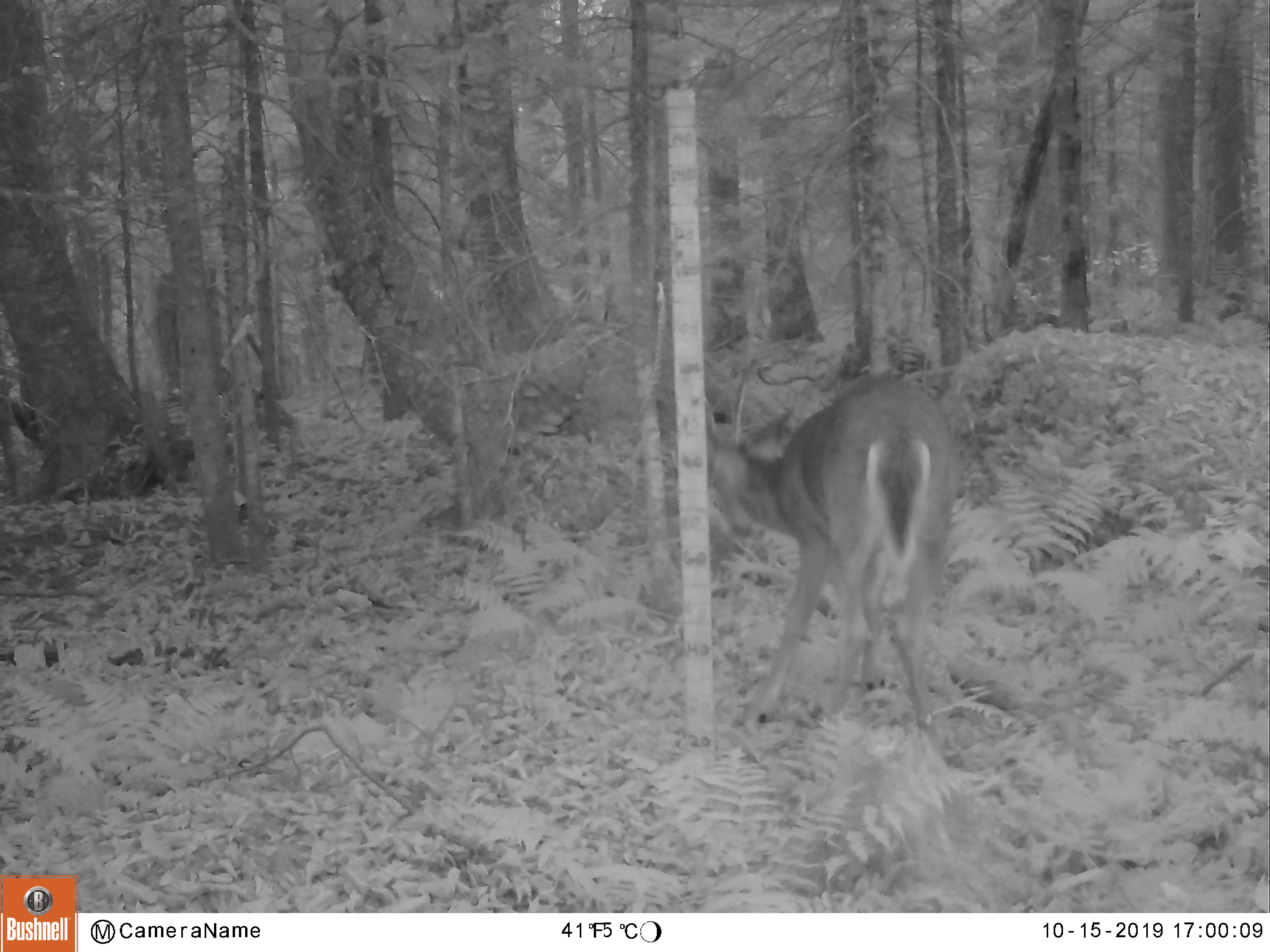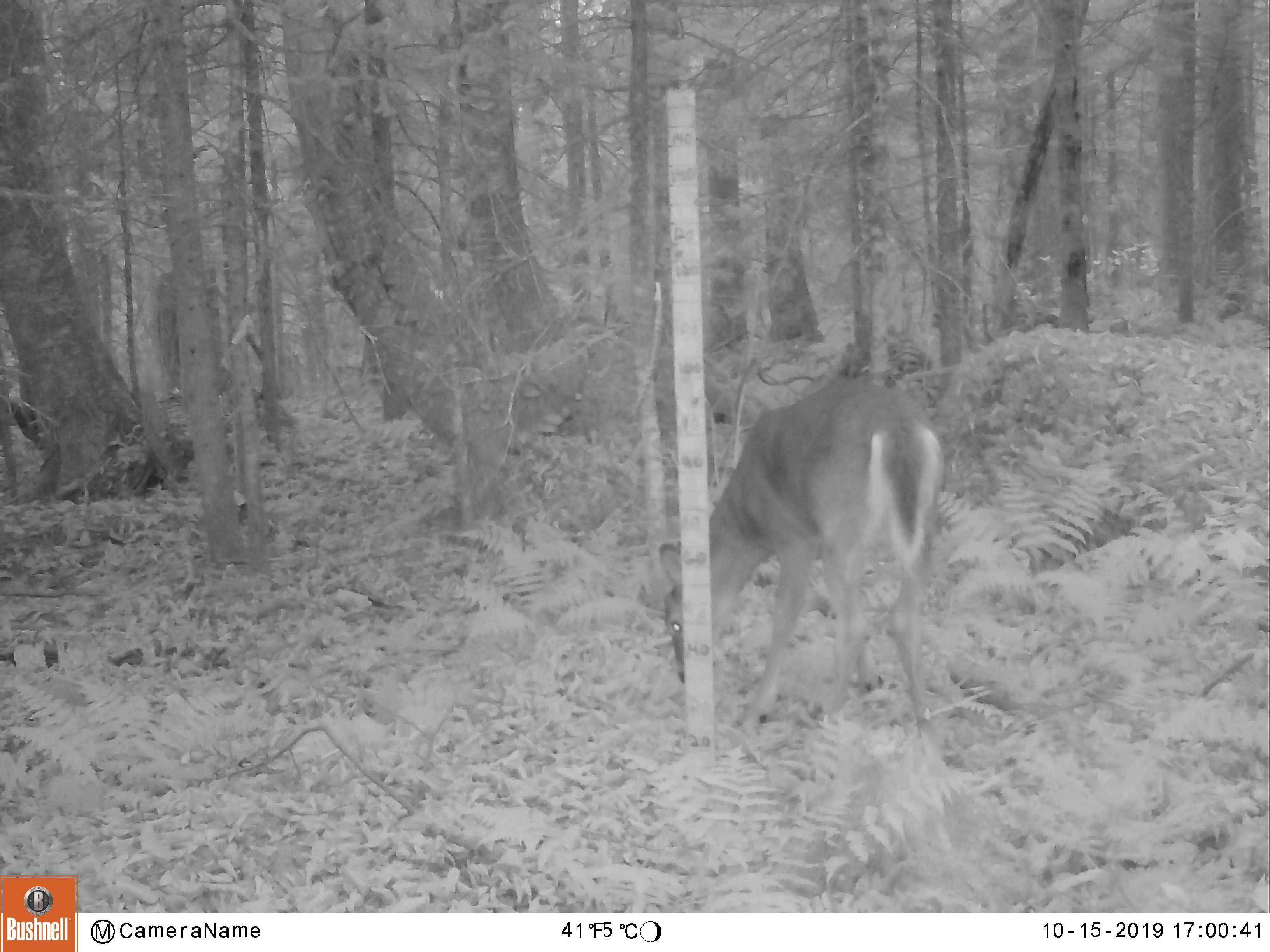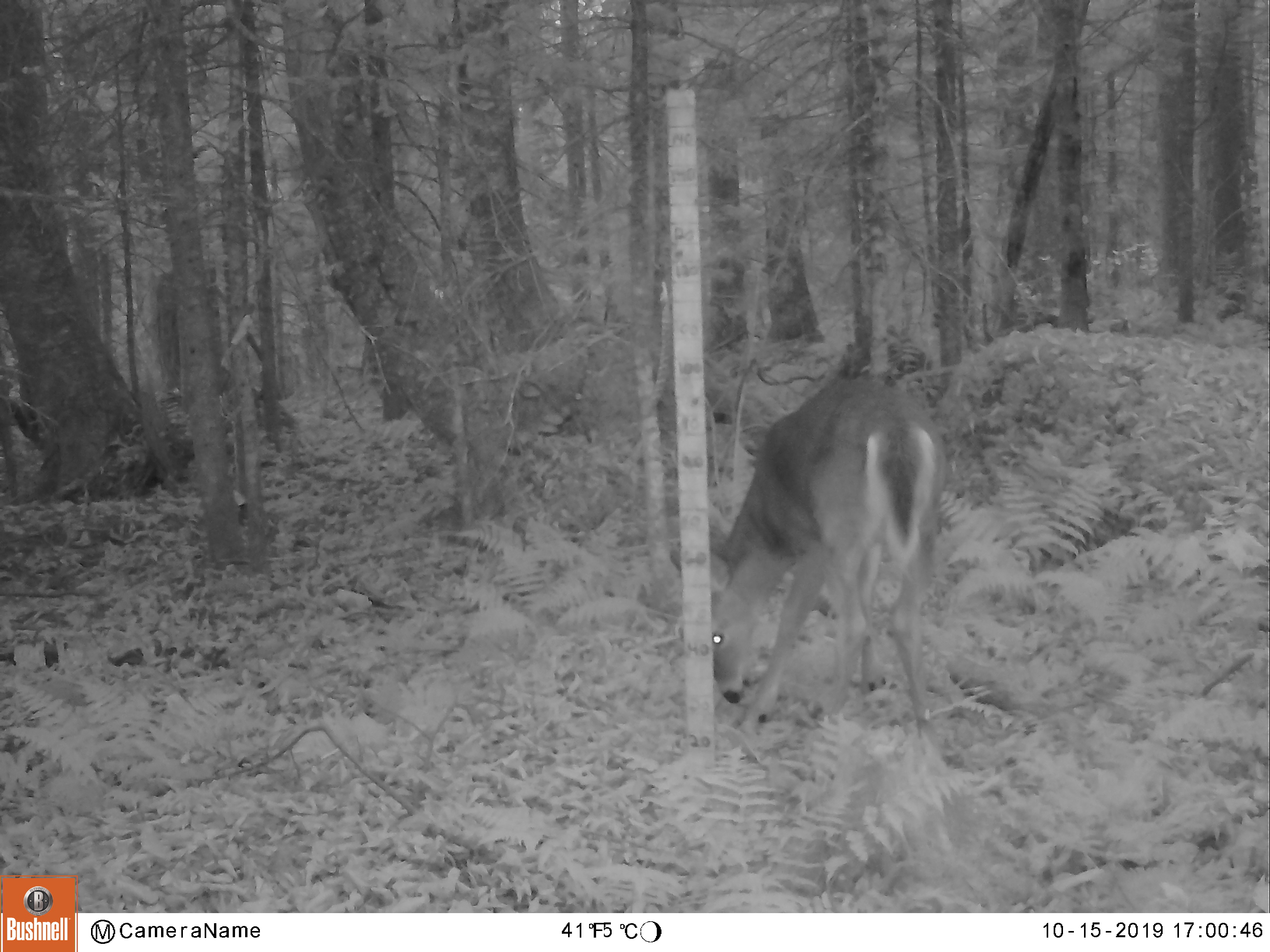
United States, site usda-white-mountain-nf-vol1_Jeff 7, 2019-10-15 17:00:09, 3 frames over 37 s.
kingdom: Animalia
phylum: Chordata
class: Mammalia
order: Artiodactyla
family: Cervidae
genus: Odocoileus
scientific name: Odocoileus virginianus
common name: white-tailed deer